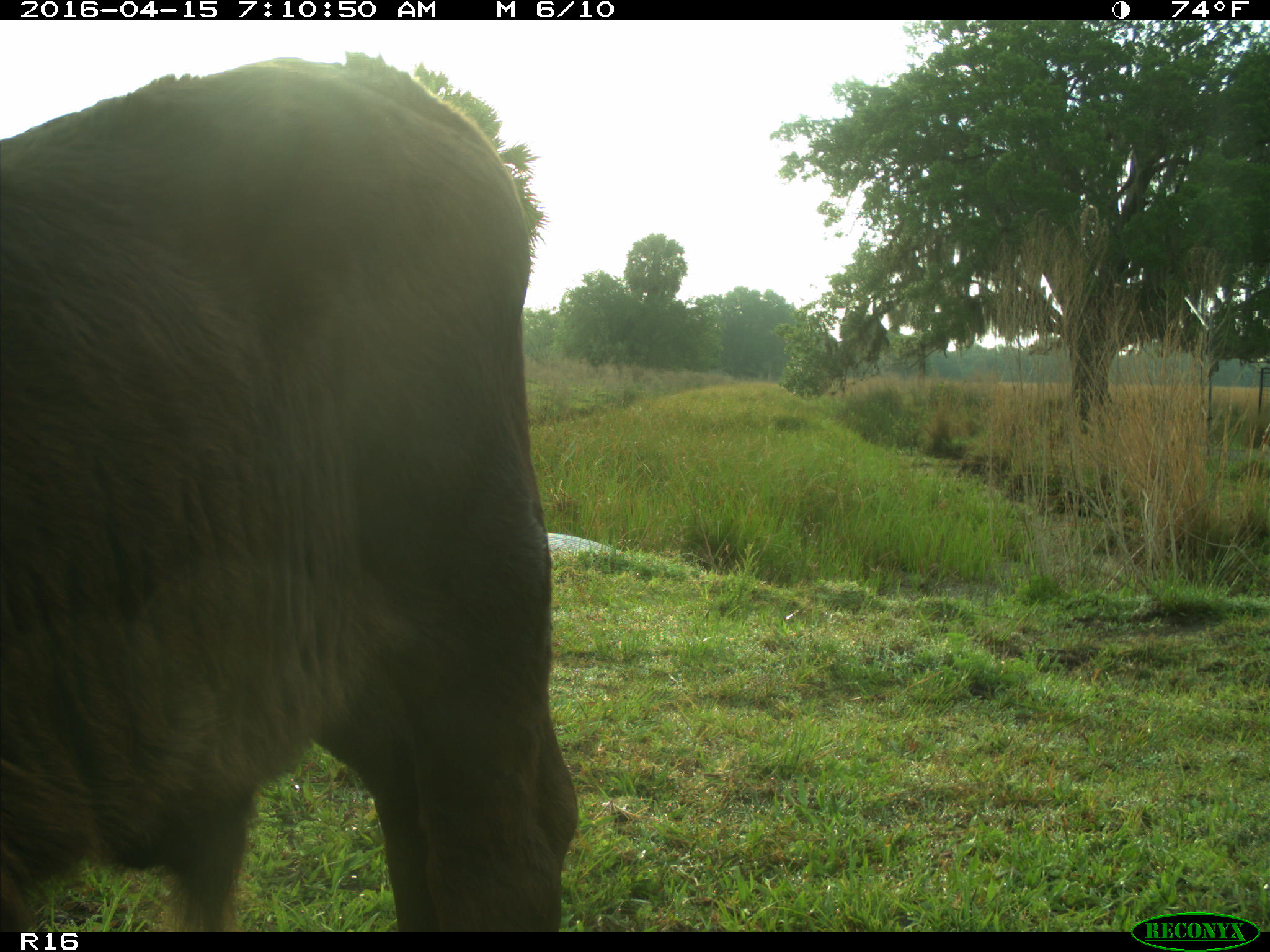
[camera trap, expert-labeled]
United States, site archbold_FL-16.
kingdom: Animalia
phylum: Chordata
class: Mammalia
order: Artiodactyla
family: Bovidae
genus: Bos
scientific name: Bos taurus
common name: domestic cow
Bos taurus (domestic cow).